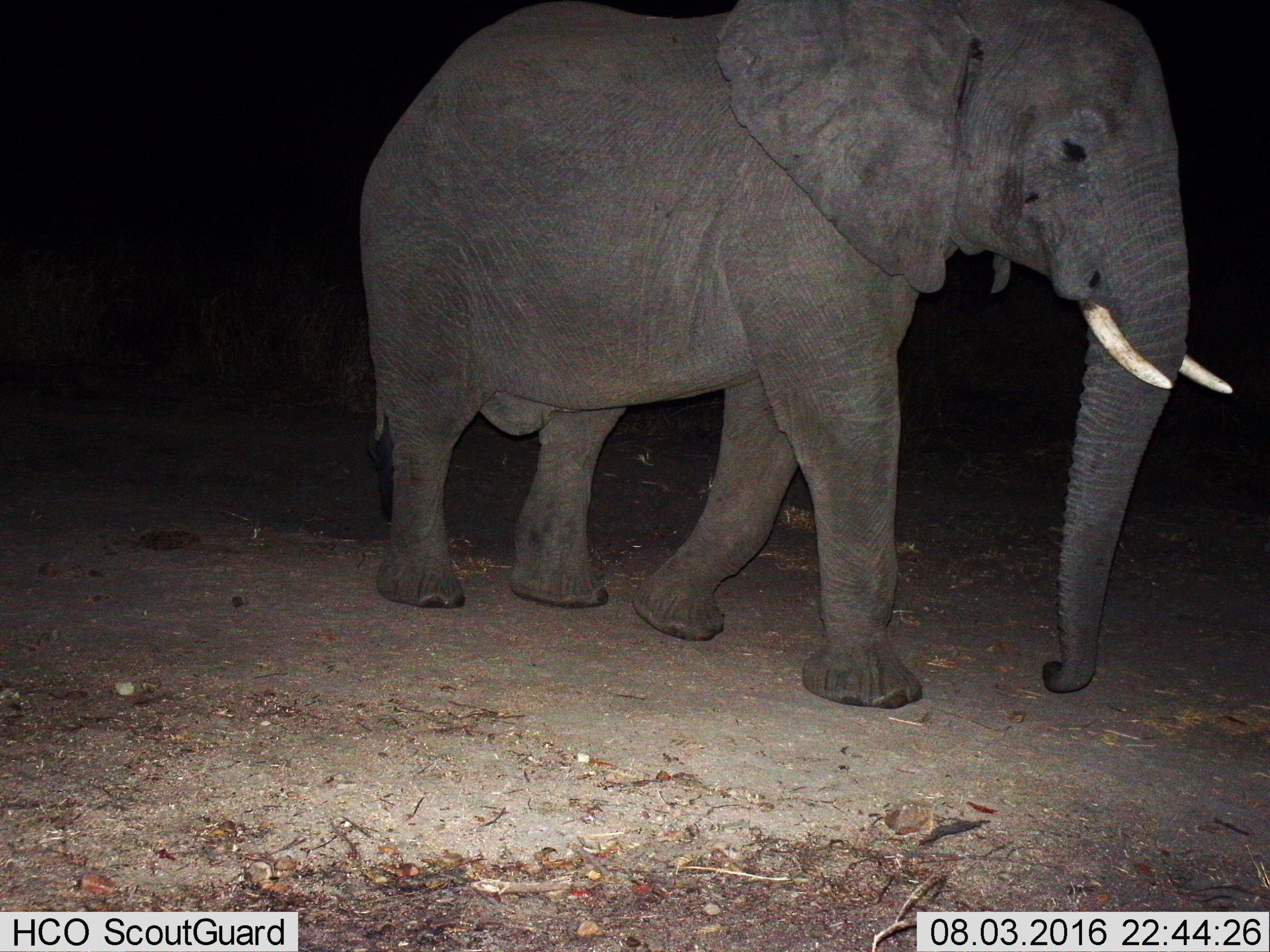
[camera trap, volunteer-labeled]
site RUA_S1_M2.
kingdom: Animalia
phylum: Chordata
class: Mammalia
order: Proboscidea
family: Elephantidae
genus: Loxodonta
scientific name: Loxodonta africana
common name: african bush elephant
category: elephant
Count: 1.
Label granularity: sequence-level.